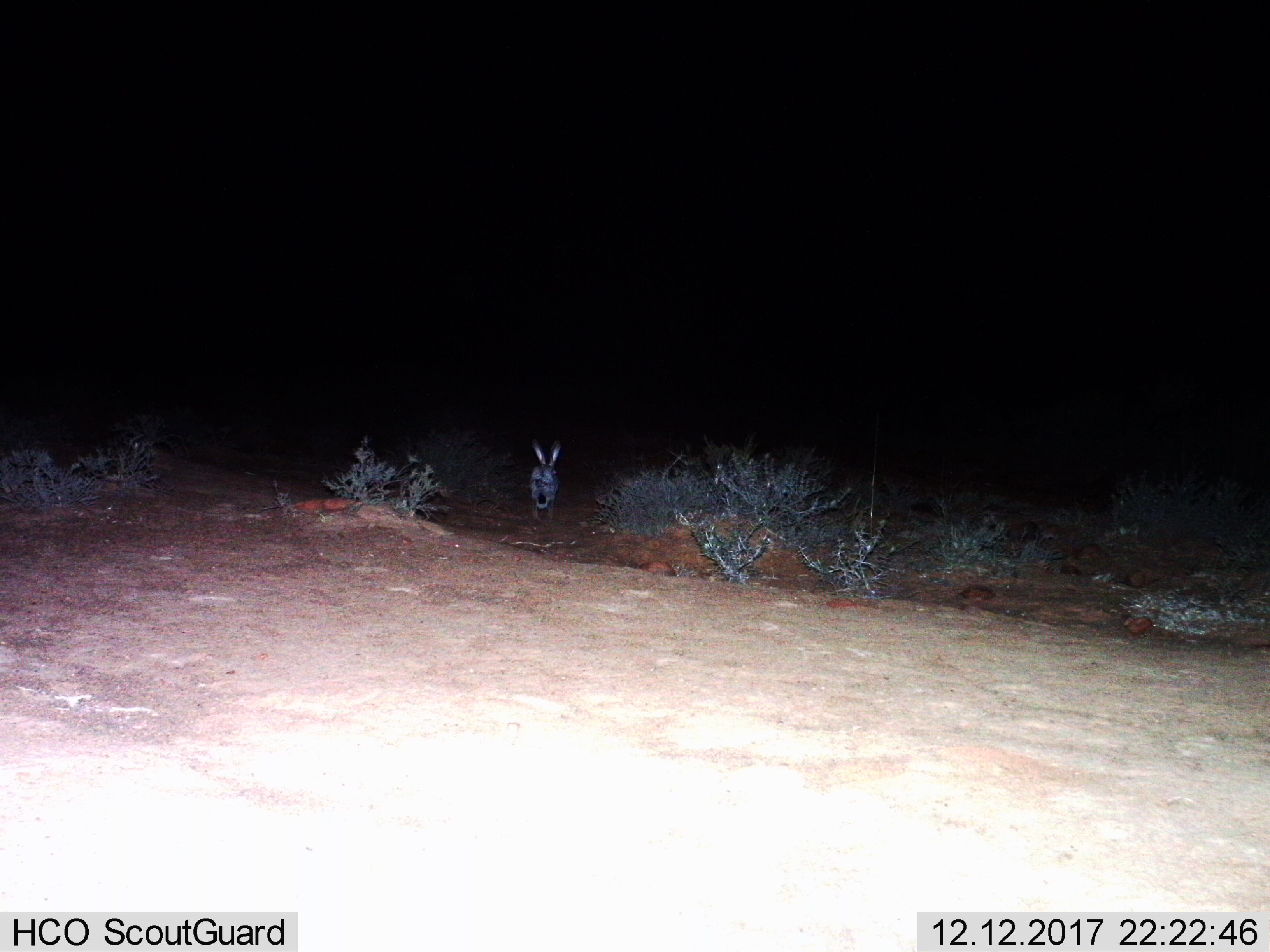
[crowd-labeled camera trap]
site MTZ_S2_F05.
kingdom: Animalia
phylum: Chordata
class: Mammalia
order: Lagomorpha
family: Leporidae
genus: Lepus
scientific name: Lepus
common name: hare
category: hareunknown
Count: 1.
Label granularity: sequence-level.